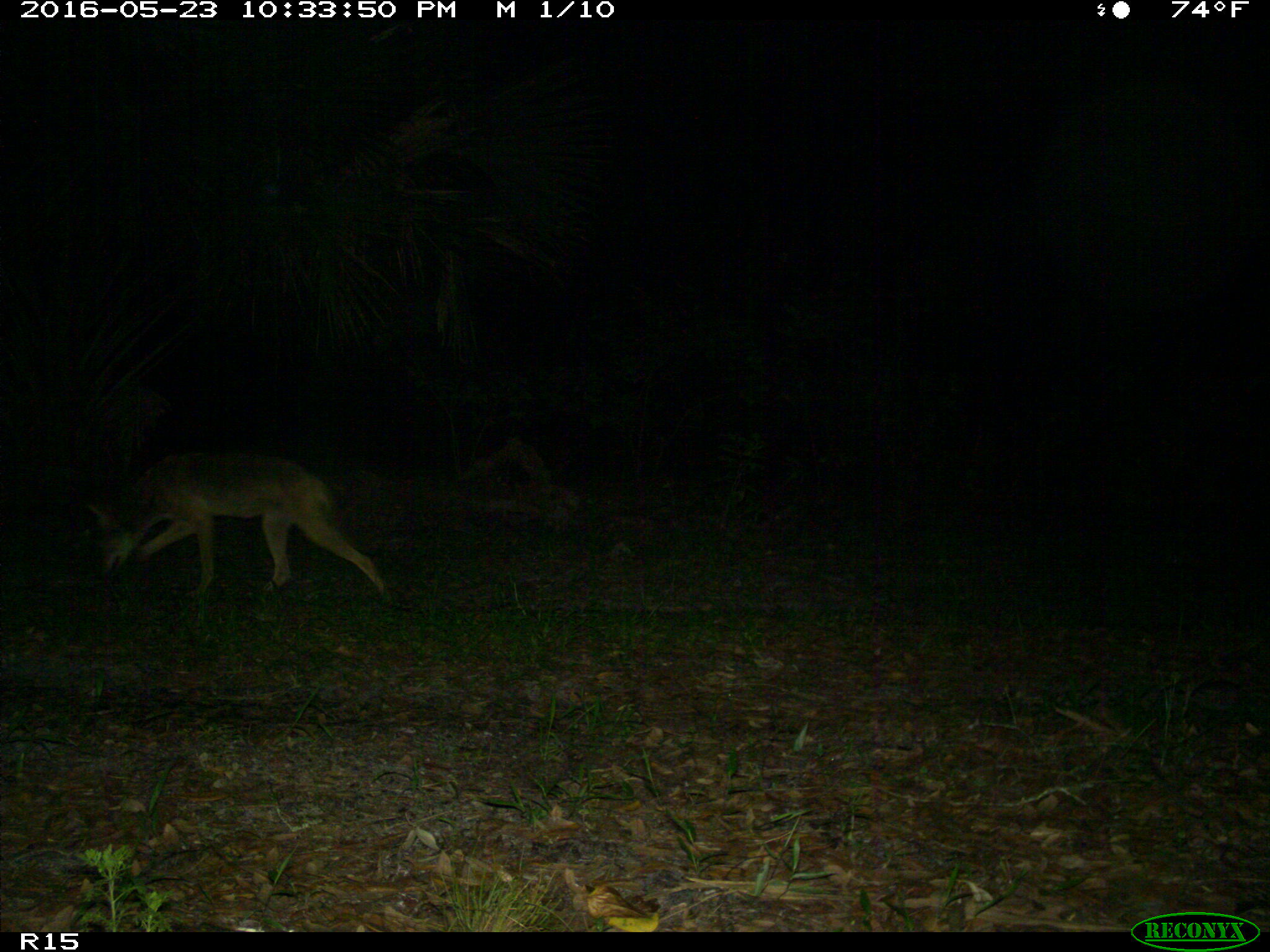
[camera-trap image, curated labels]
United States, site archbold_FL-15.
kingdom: Animalia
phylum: Chordata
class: Mammalia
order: Carnivora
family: Canidae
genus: Canis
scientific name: Canis latrans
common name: coyote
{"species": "Canis latrans (coyote)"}